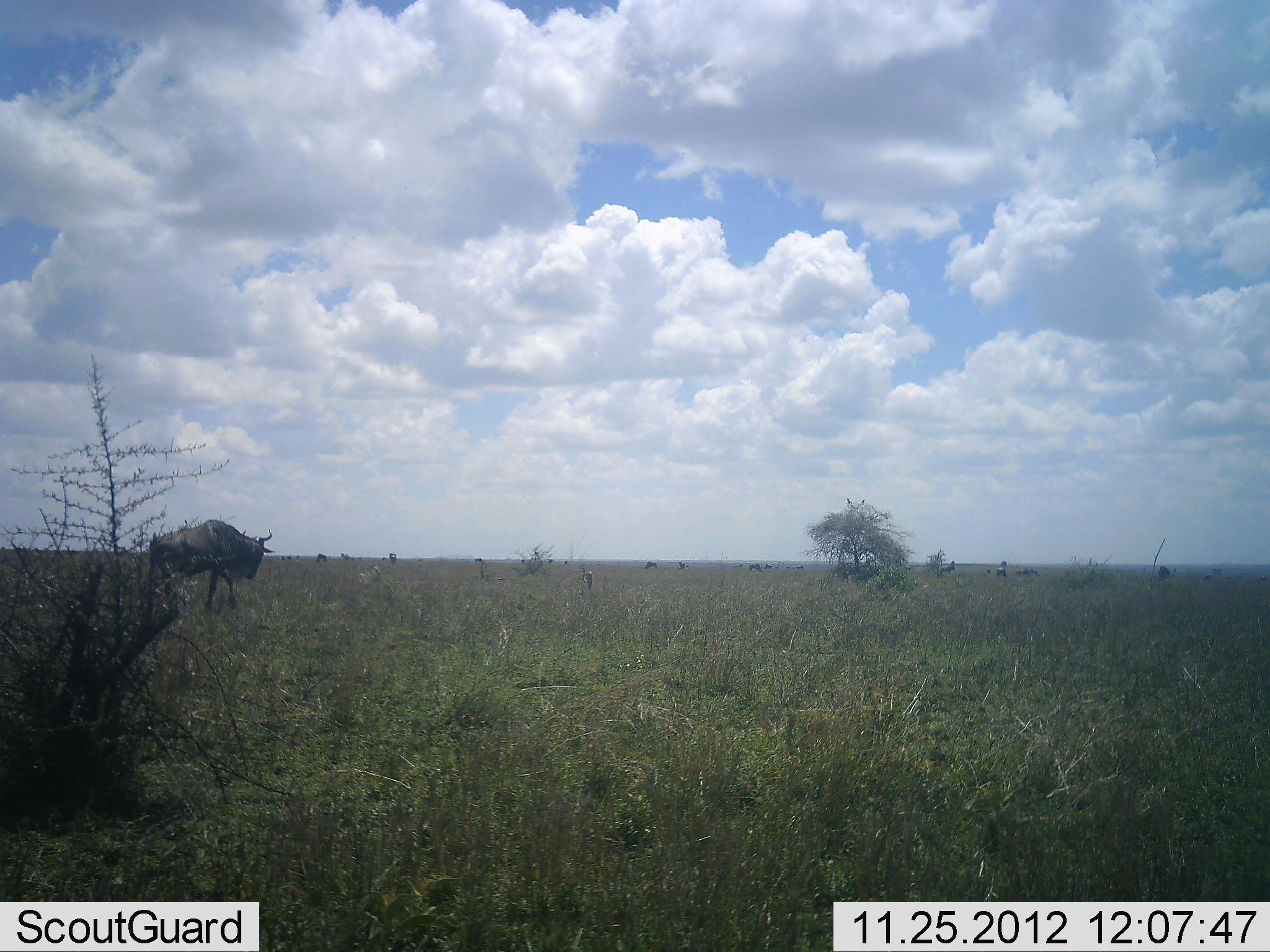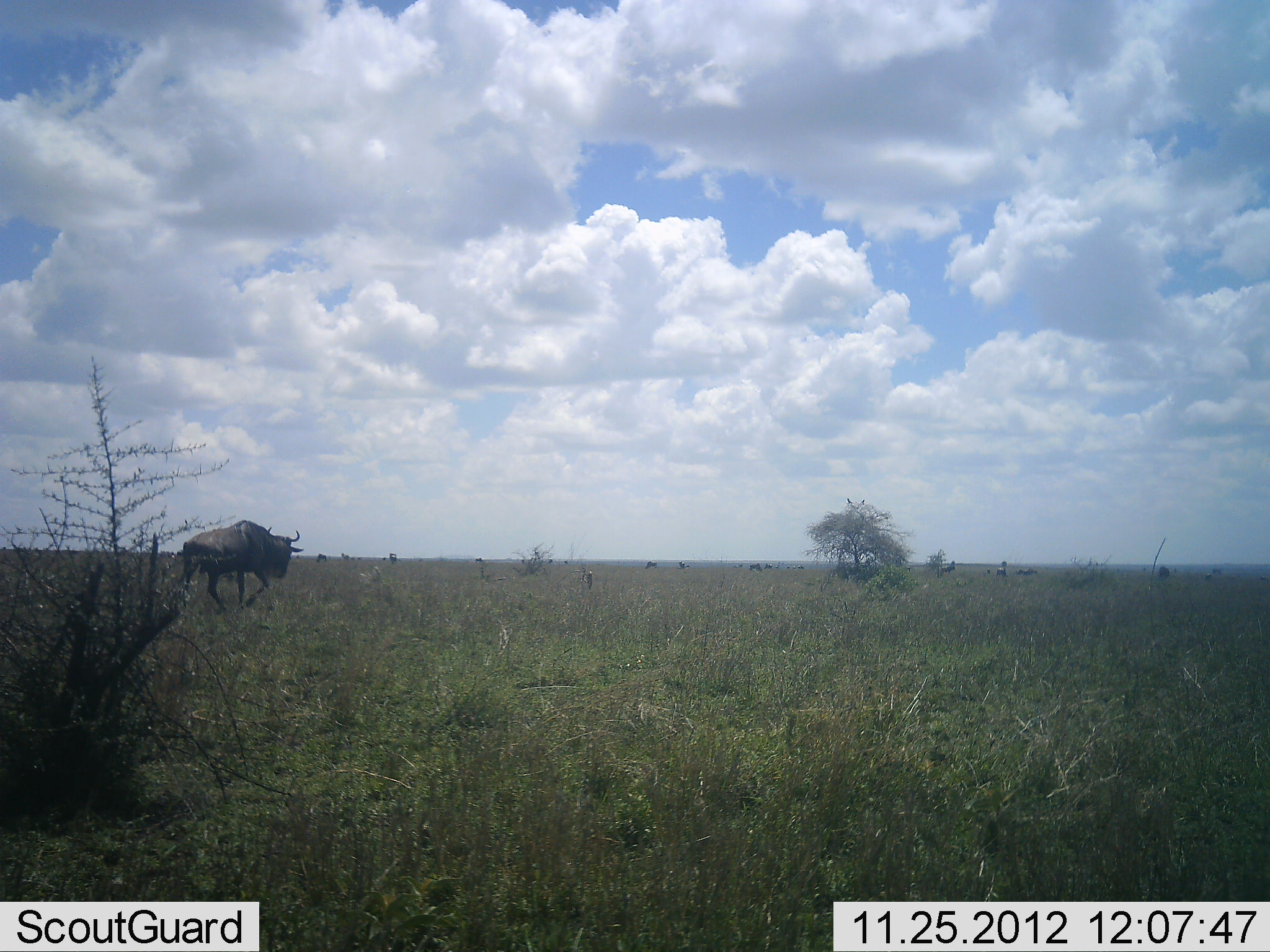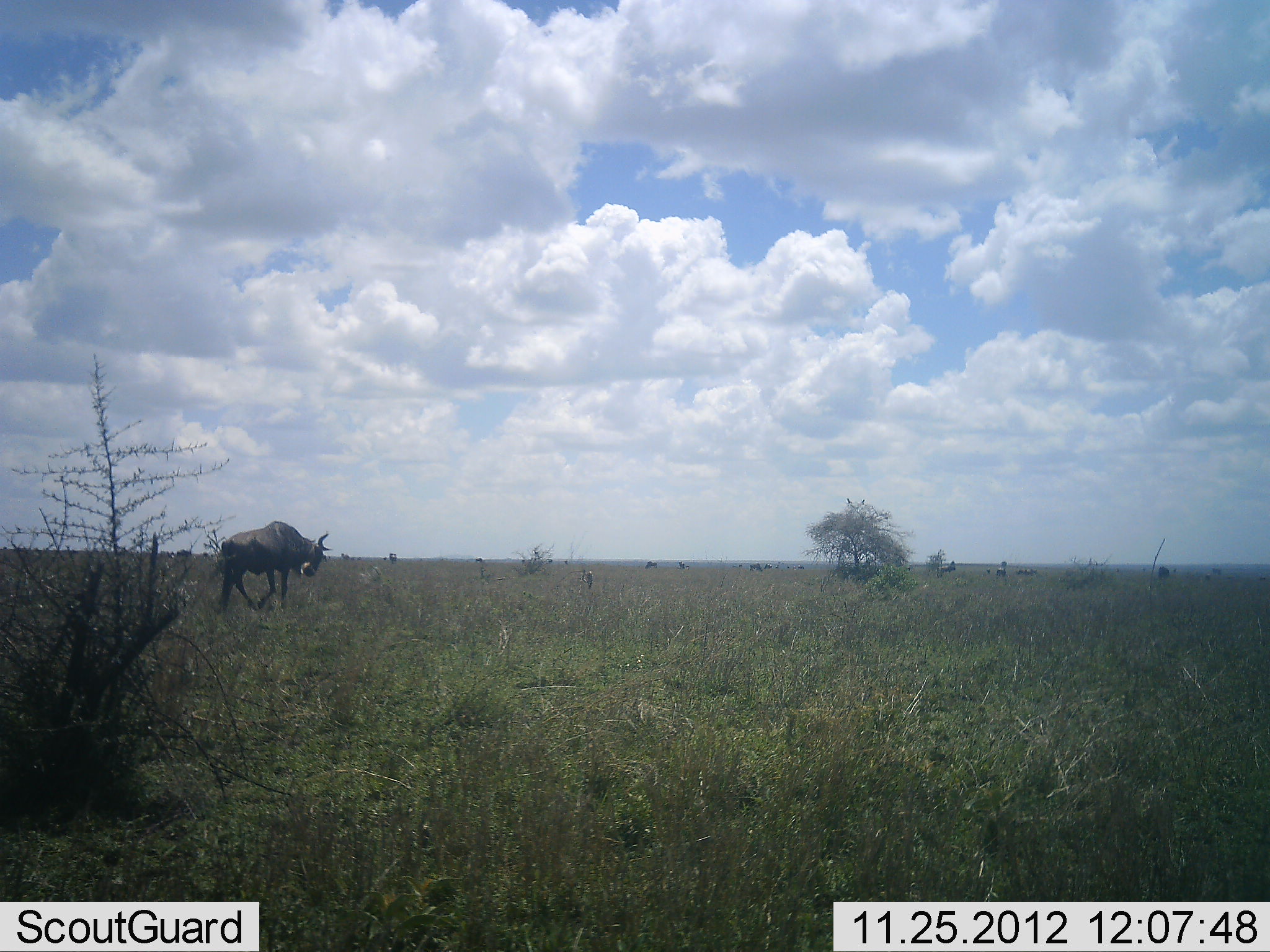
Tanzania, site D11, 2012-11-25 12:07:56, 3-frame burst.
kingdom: Animalia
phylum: Chordata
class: Mammalia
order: Artiodactyla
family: Bovidae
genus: Connochaetes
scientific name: Connochaetes taurinus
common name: blue wildebeest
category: wildebeest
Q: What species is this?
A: Wildebeest (blue wildebeest) (Connochaetes taurinus).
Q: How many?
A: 1.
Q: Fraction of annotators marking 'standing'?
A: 27%.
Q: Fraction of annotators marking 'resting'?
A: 0%.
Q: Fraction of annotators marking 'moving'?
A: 91%.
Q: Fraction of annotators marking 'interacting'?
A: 0%.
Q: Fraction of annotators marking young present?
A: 0%.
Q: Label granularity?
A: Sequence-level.